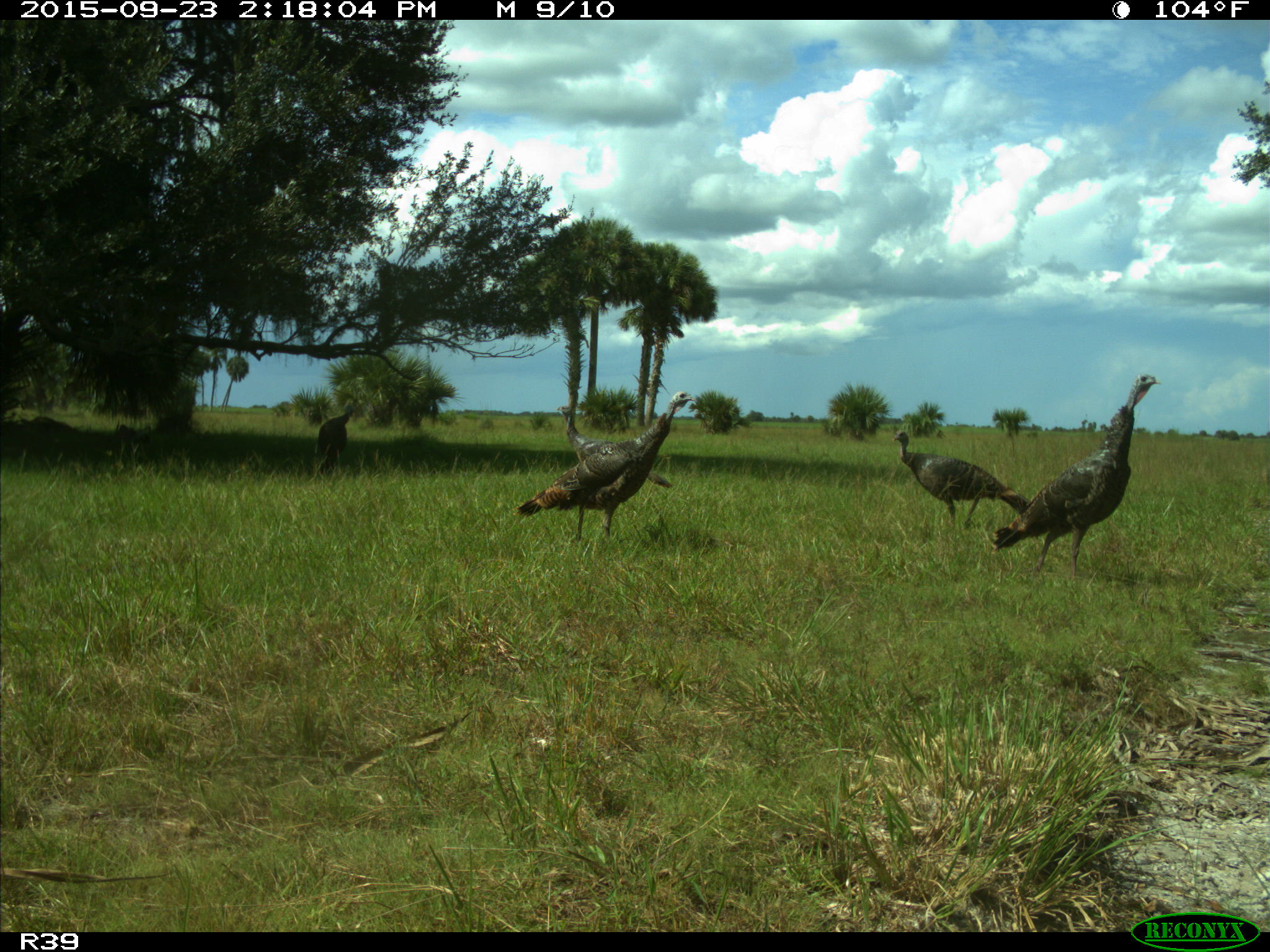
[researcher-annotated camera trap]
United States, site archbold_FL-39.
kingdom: Animalia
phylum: Chordata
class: Aves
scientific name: Aves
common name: birds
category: unidentified bird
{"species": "unidentified bird (birds) (Aves)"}